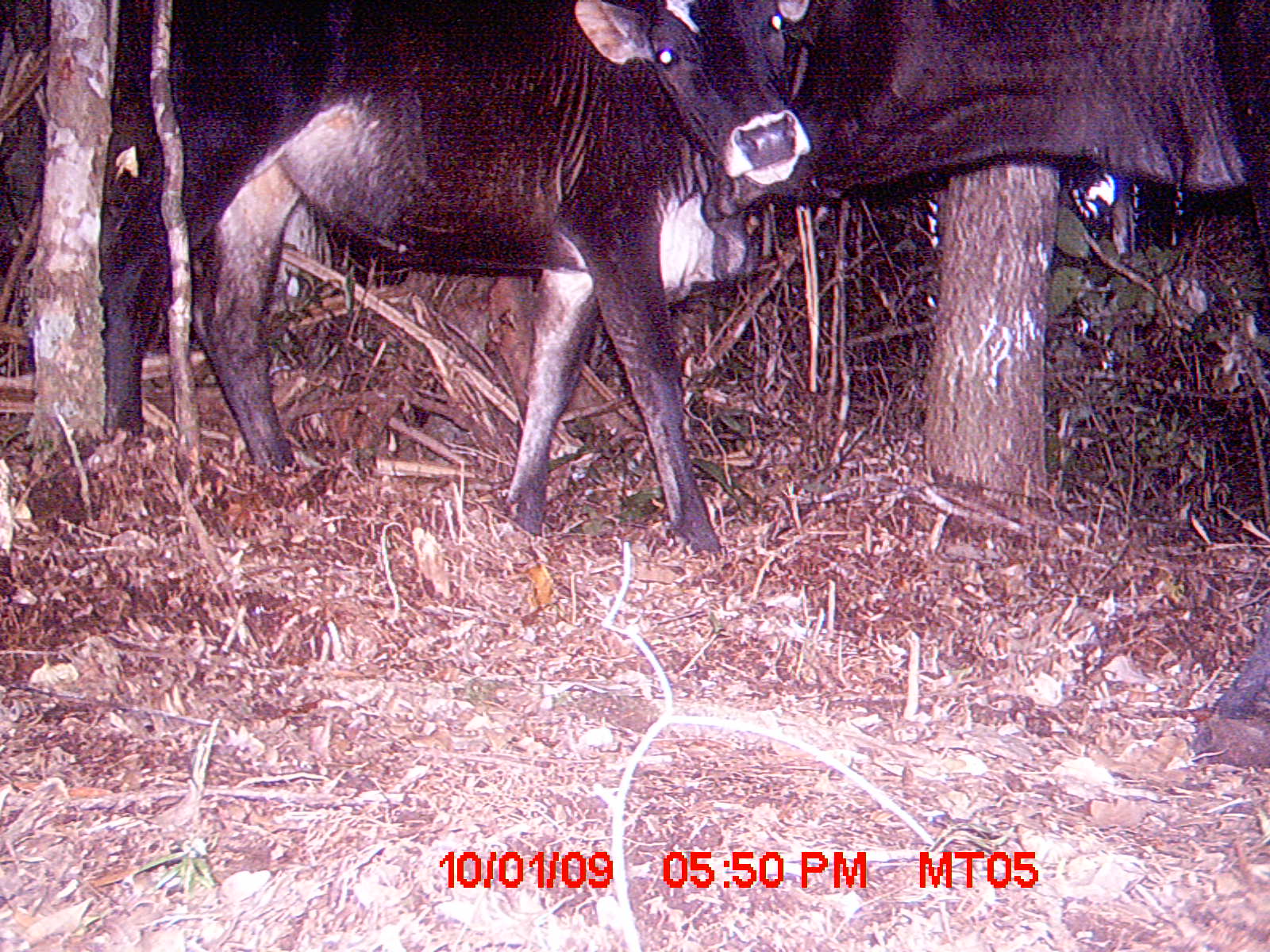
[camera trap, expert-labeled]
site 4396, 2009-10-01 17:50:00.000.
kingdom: Animalia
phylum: Chordata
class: Mammalia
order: Artiodactyla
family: Bovidae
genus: Bos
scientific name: Bos taurus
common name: domestic cattle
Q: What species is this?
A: Bos taurus (domestic cattle).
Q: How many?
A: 2.